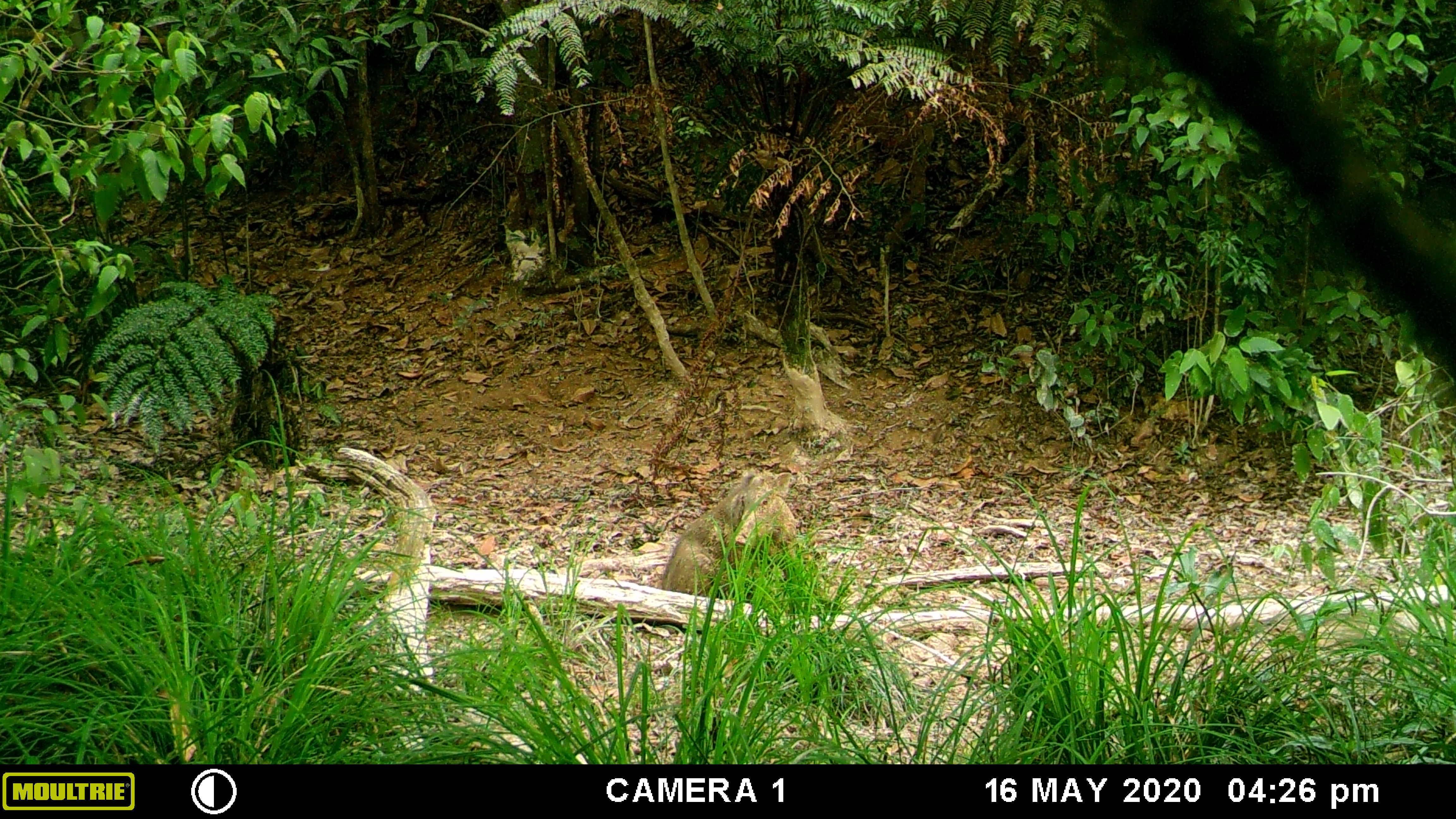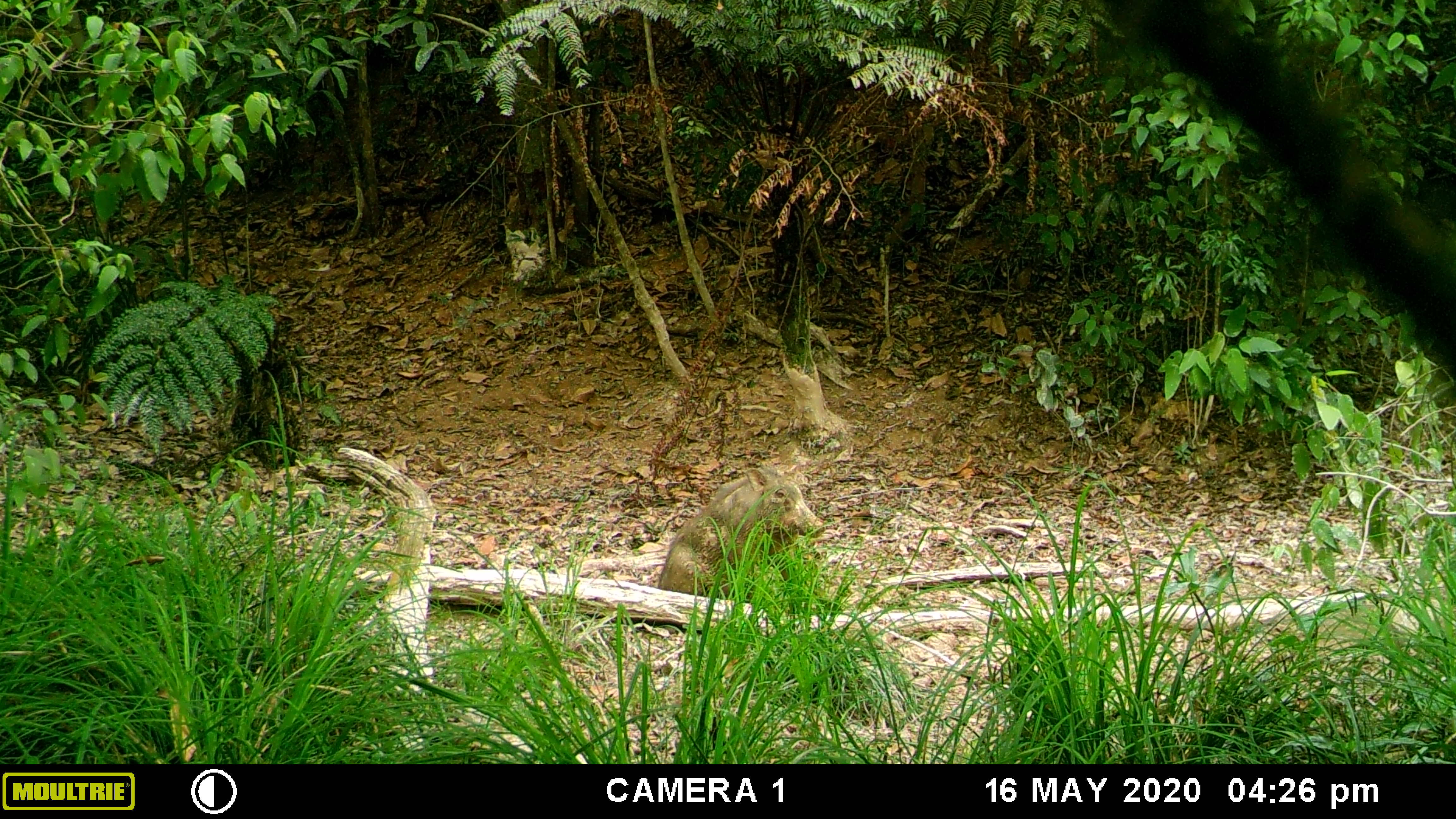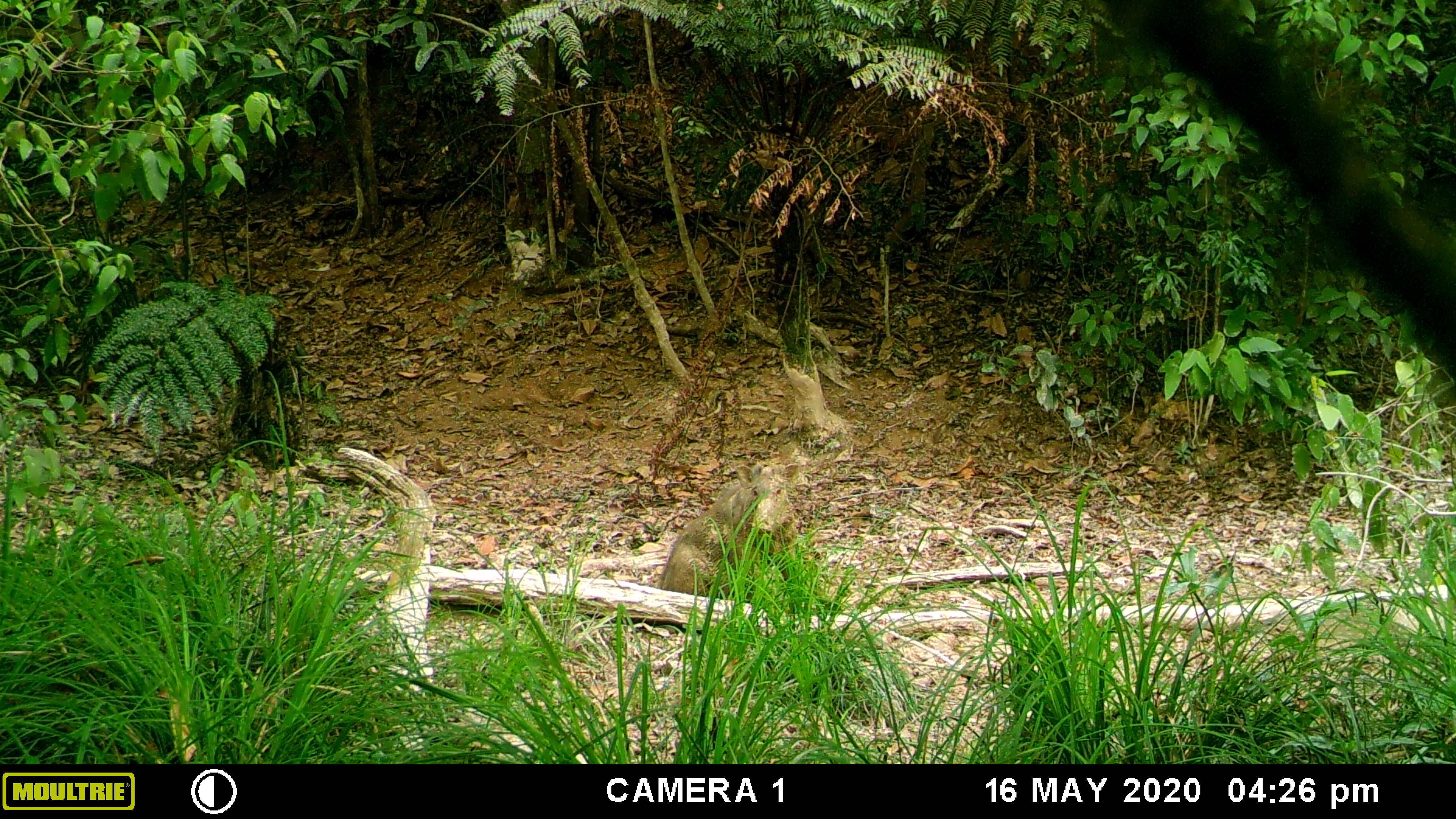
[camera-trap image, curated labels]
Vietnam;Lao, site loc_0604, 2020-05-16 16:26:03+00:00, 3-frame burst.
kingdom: Animalia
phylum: Chordata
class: Mammalia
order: Artiodactyla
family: Suidae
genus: Sus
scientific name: Sus scrofa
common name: eurasian wild pig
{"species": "eurasian wild pig (Sus scrofa)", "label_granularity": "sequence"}